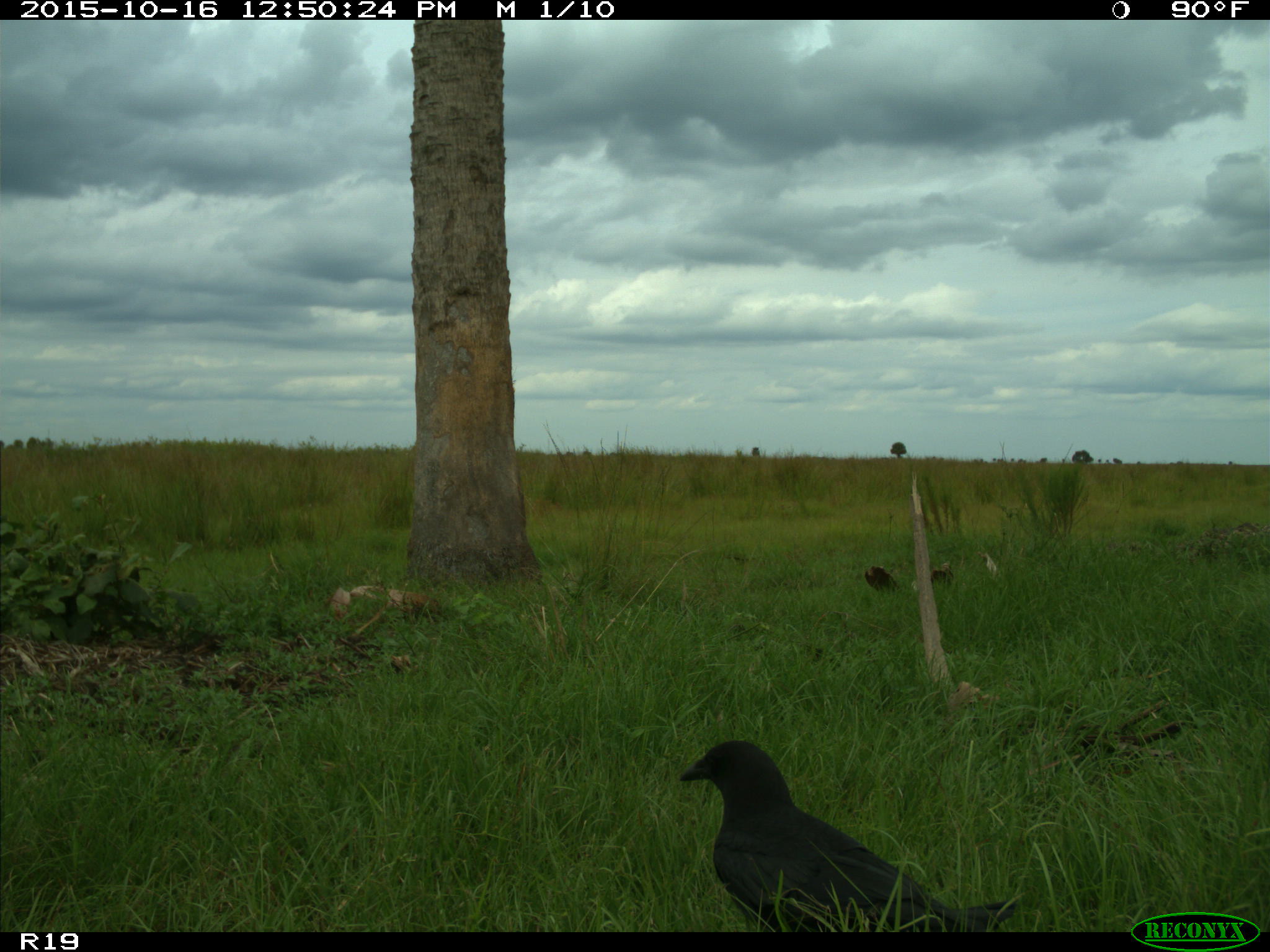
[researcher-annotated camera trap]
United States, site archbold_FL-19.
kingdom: Animalia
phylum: Chordata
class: Aves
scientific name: Aves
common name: birds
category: unidentified bird